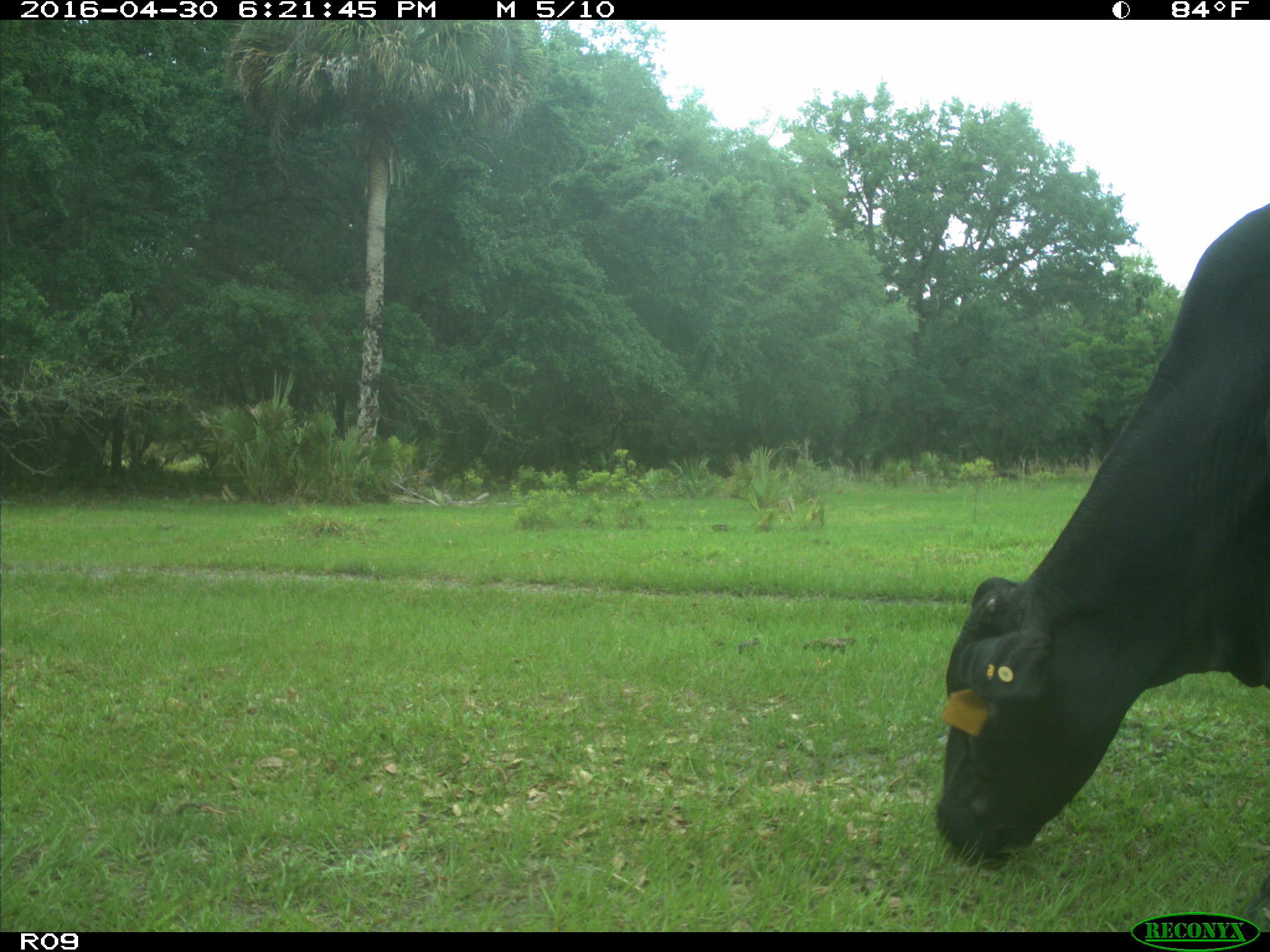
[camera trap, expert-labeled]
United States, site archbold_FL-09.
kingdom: Animalia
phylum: Chordata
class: Mammalia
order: Artiodactyla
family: Bovidae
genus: Bos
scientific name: Bos taurus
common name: domestic cow